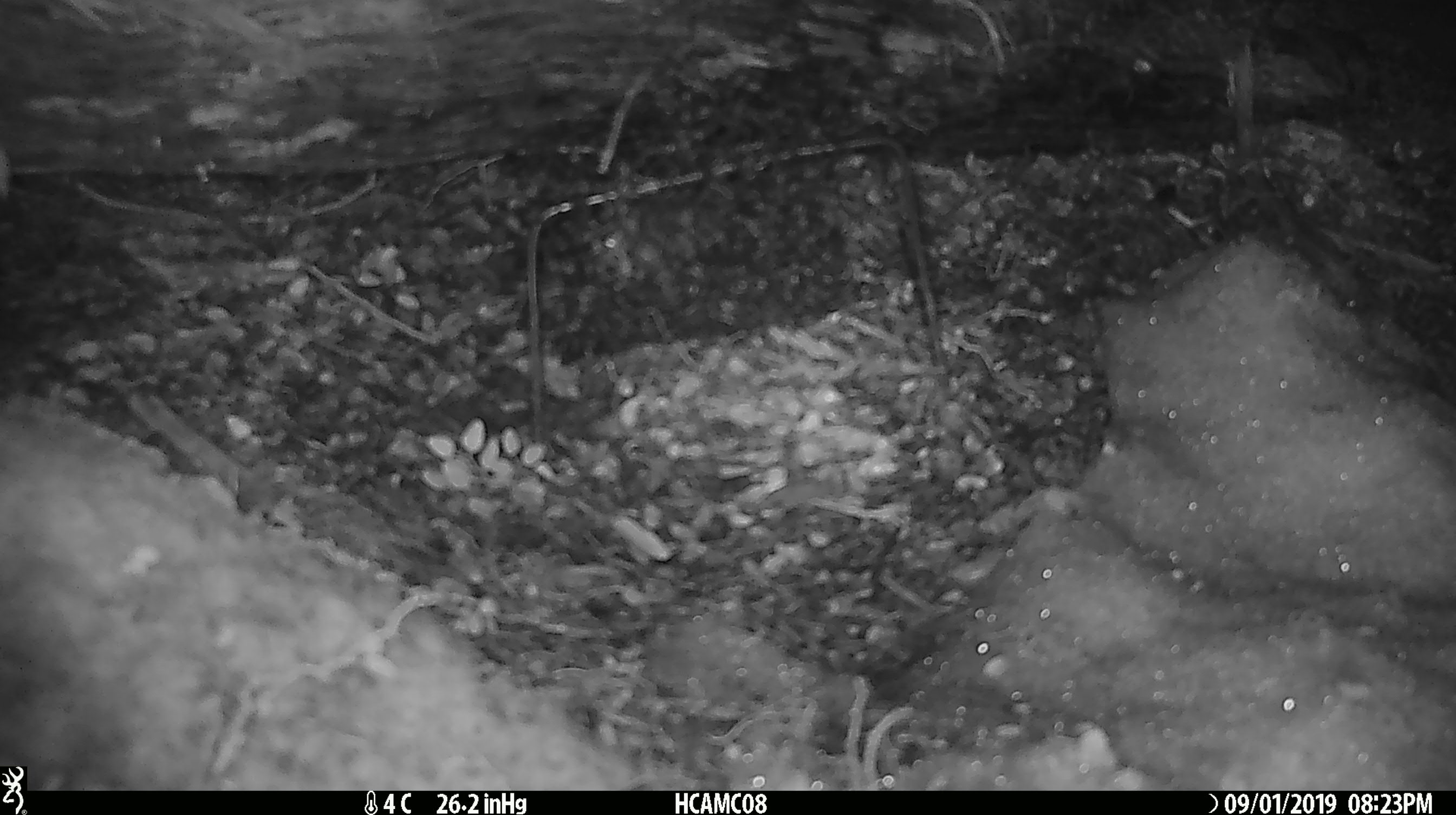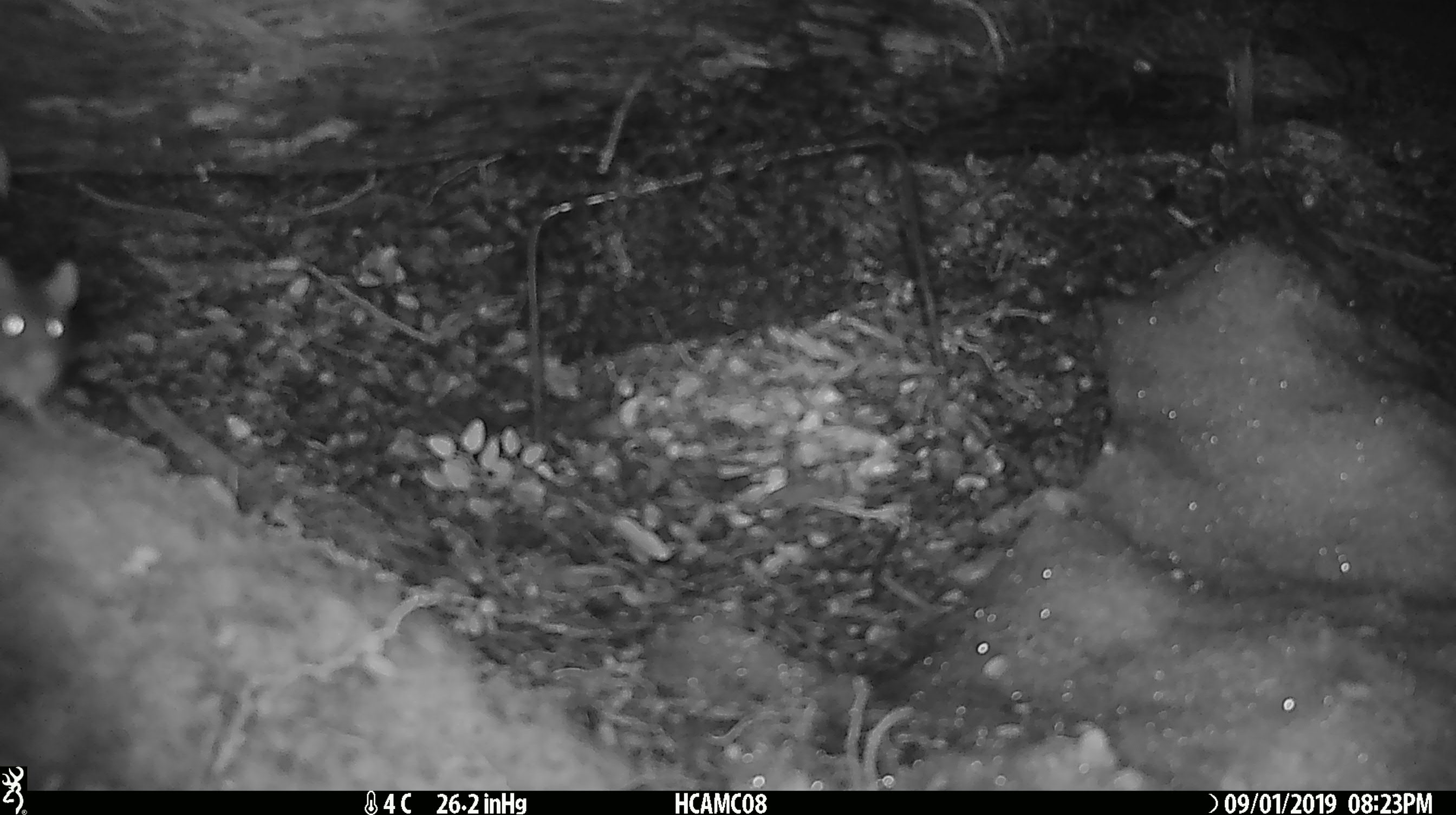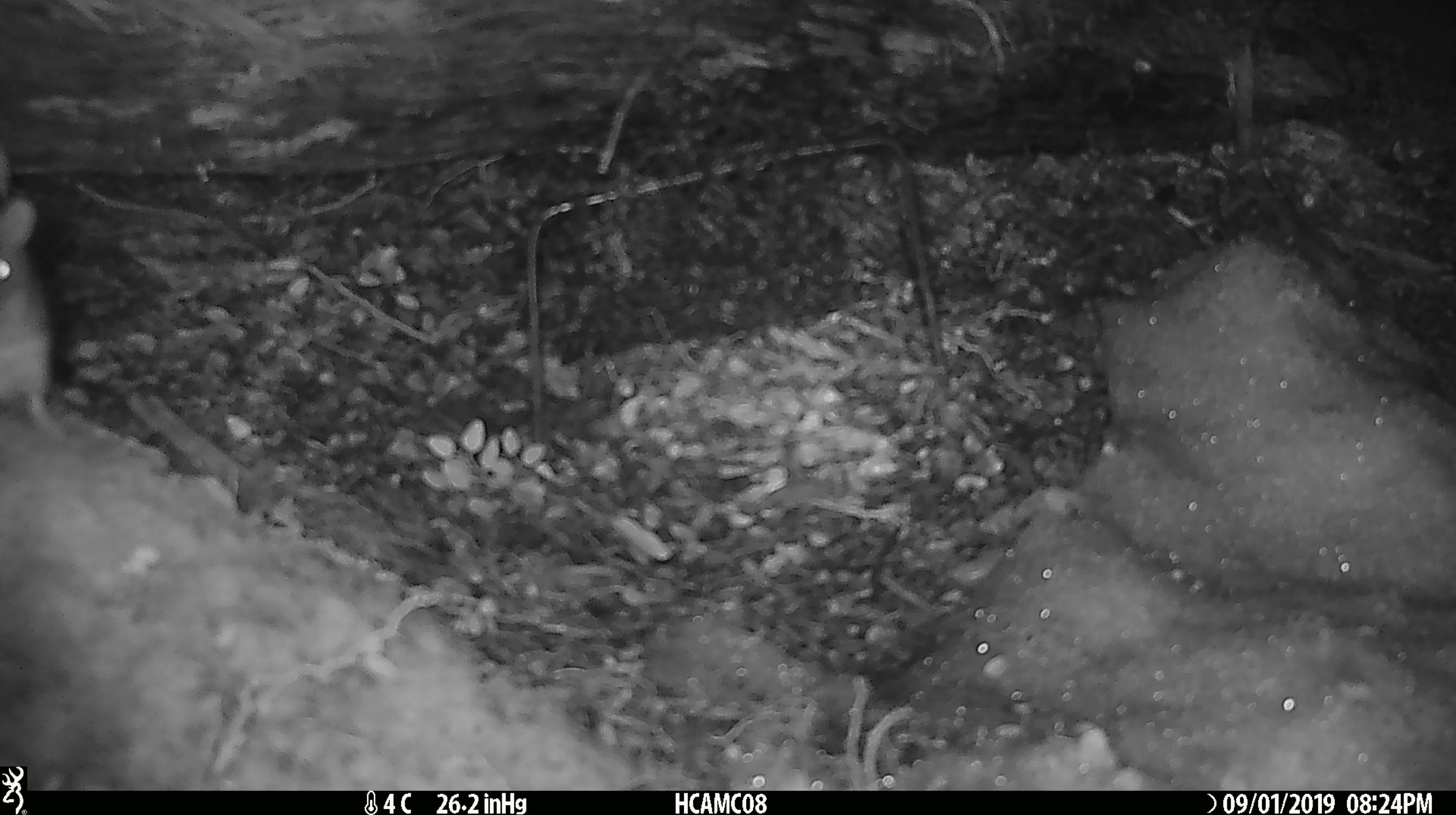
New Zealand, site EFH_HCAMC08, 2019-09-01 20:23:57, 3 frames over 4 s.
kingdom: Animalia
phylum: Chordata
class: Mammalia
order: Rodentia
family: Muridae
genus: Mus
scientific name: Mus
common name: mouse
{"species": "mouse (Mus)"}